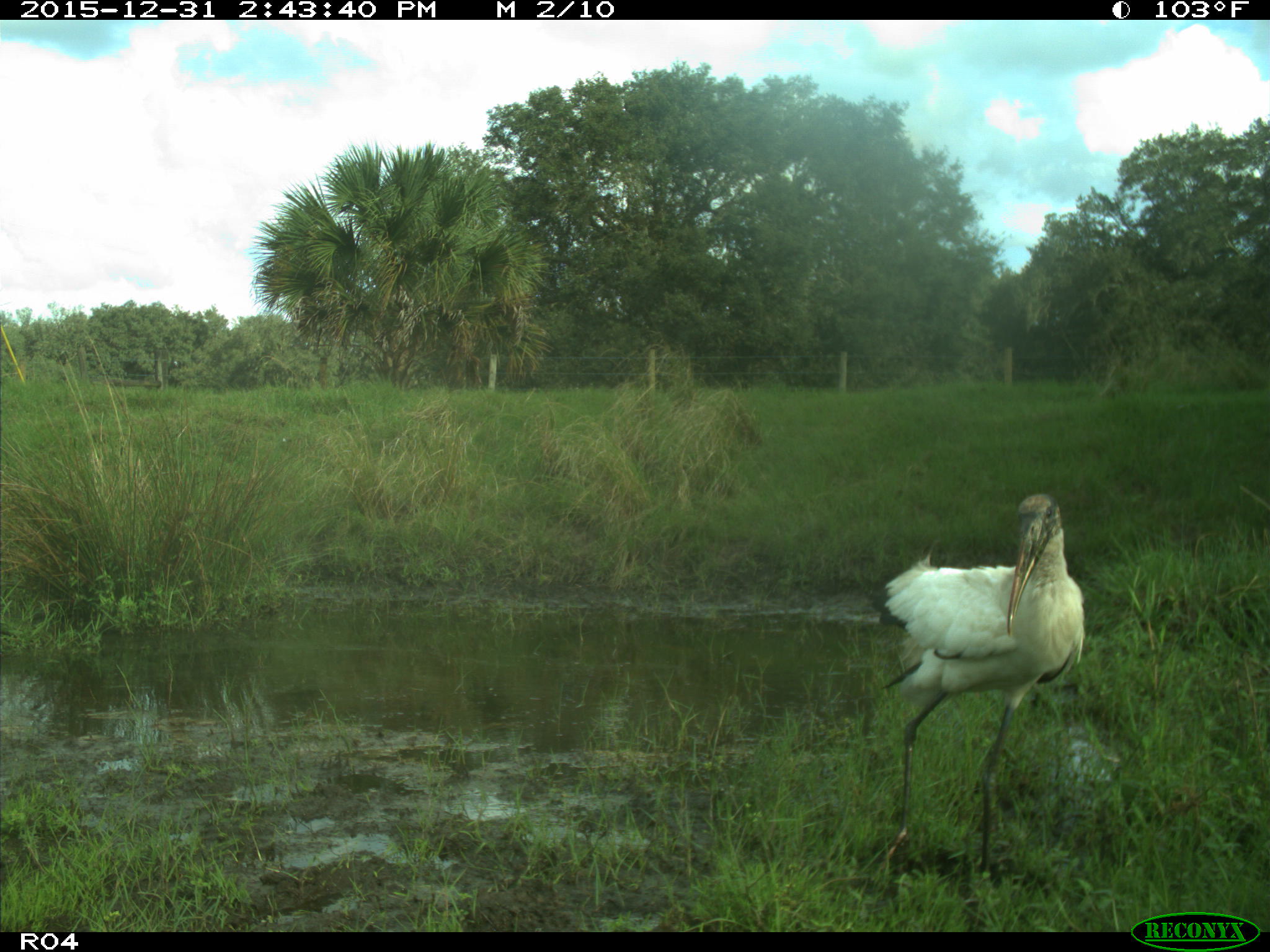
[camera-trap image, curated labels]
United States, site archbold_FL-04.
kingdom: Animalia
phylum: Chordata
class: Aves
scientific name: Aves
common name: birds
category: unidentified bird